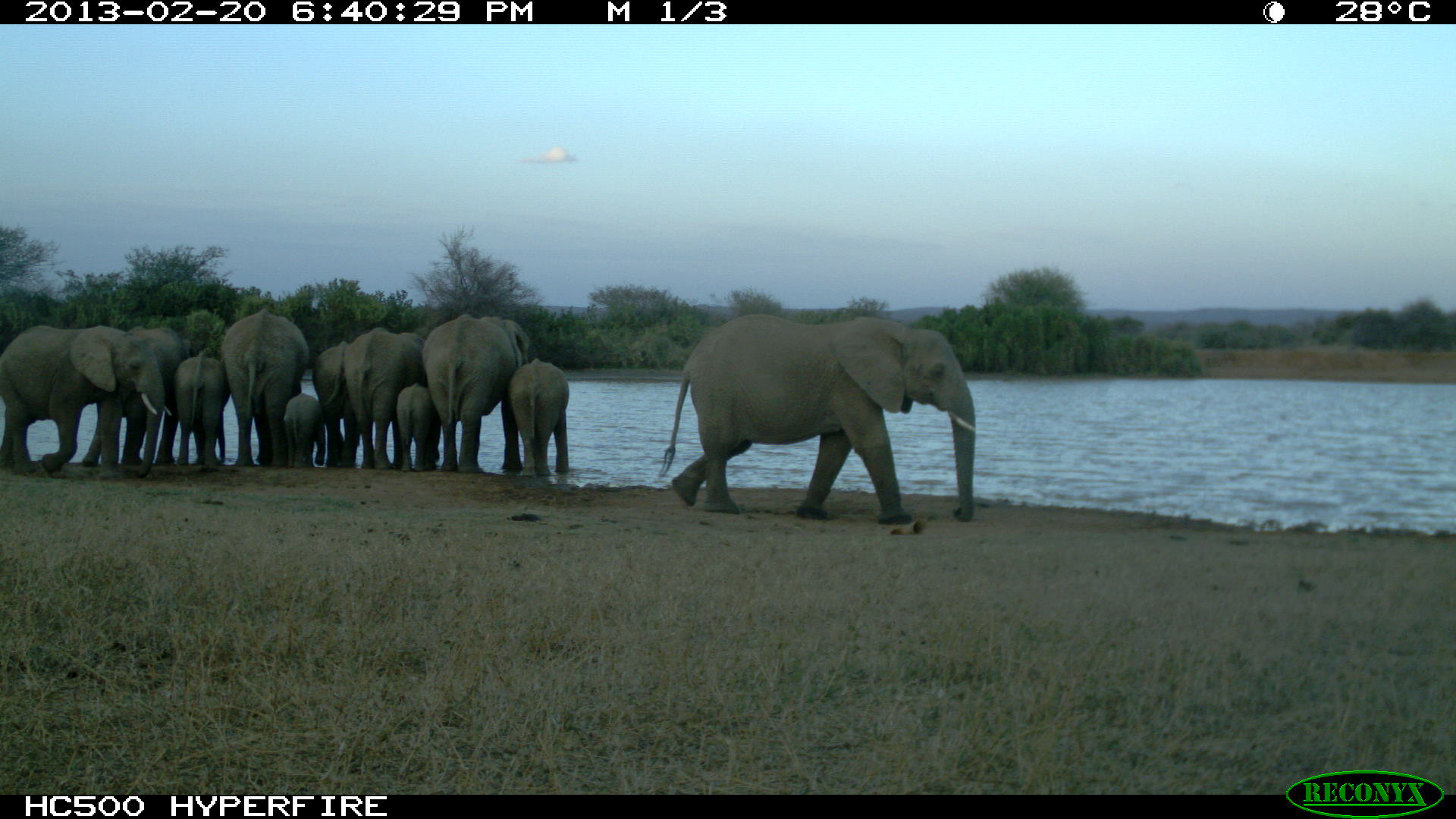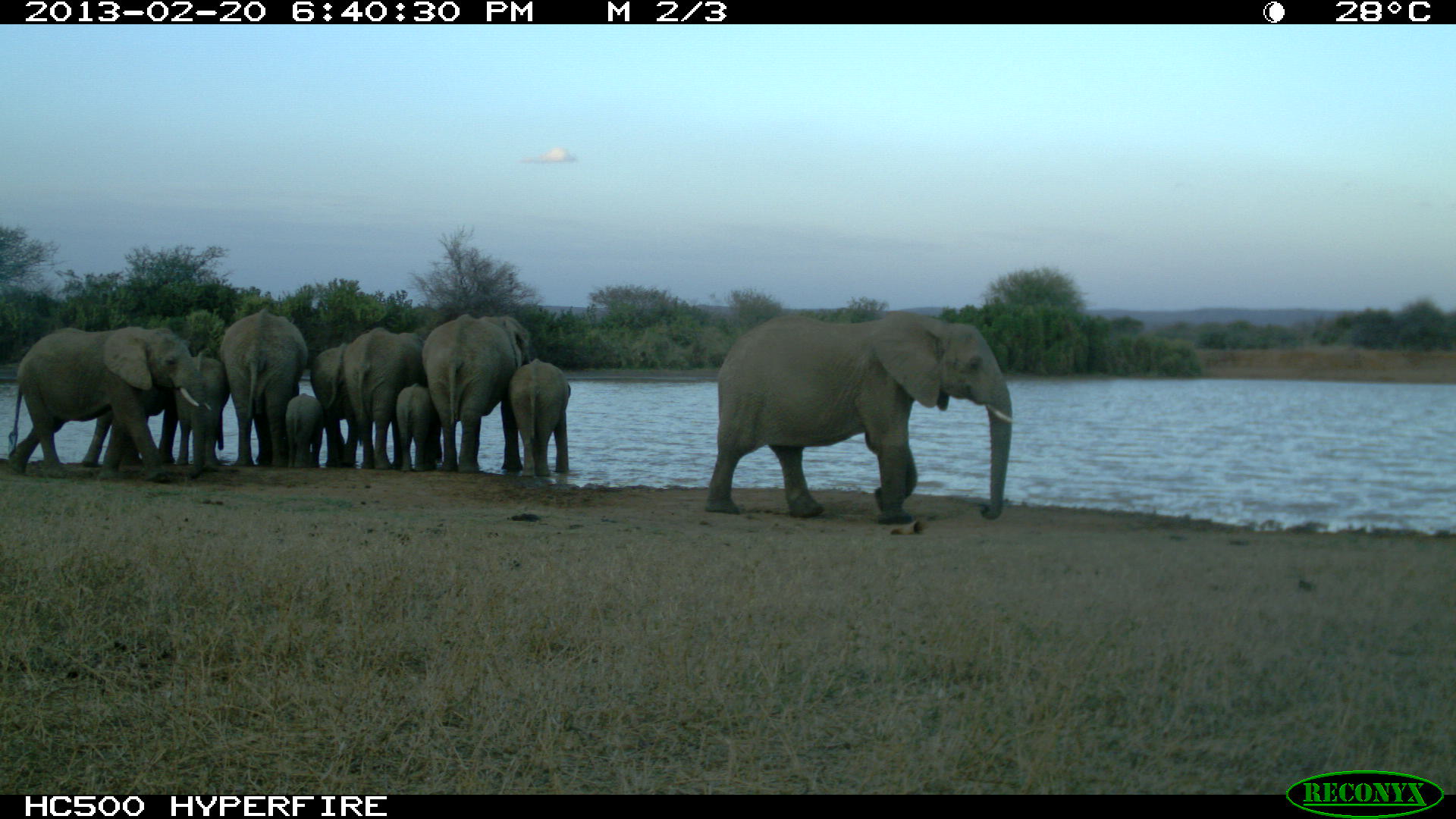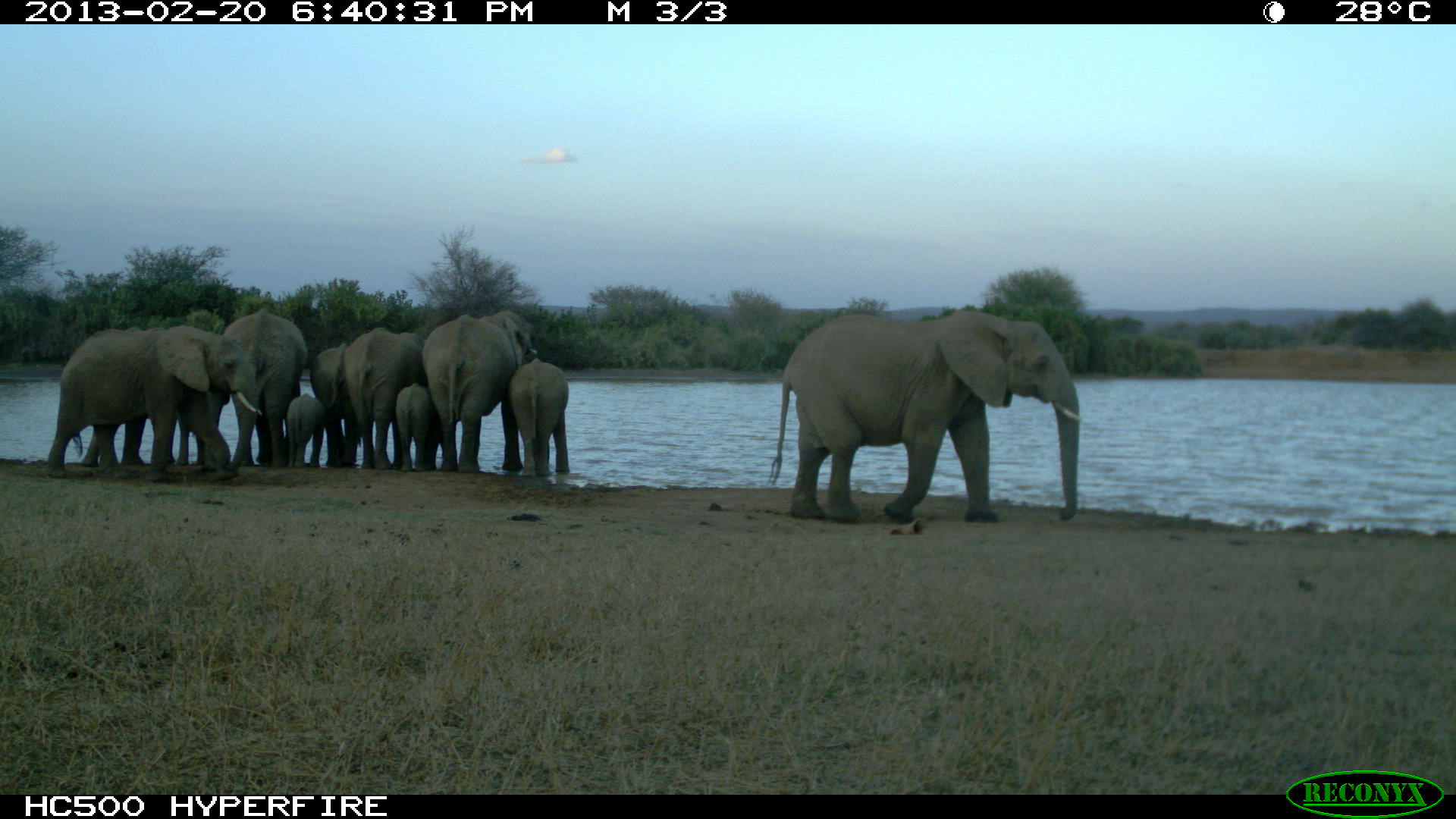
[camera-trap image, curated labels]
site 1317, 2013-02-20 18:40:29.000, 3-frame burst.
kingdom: Animalia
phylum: Chordata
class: Mammalia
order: Proboscidea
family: Elephantidae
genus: Loxodonta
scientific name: Loxodonta africana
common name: african bush elephant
Loxodonta africana (african bush elephant), count 11.